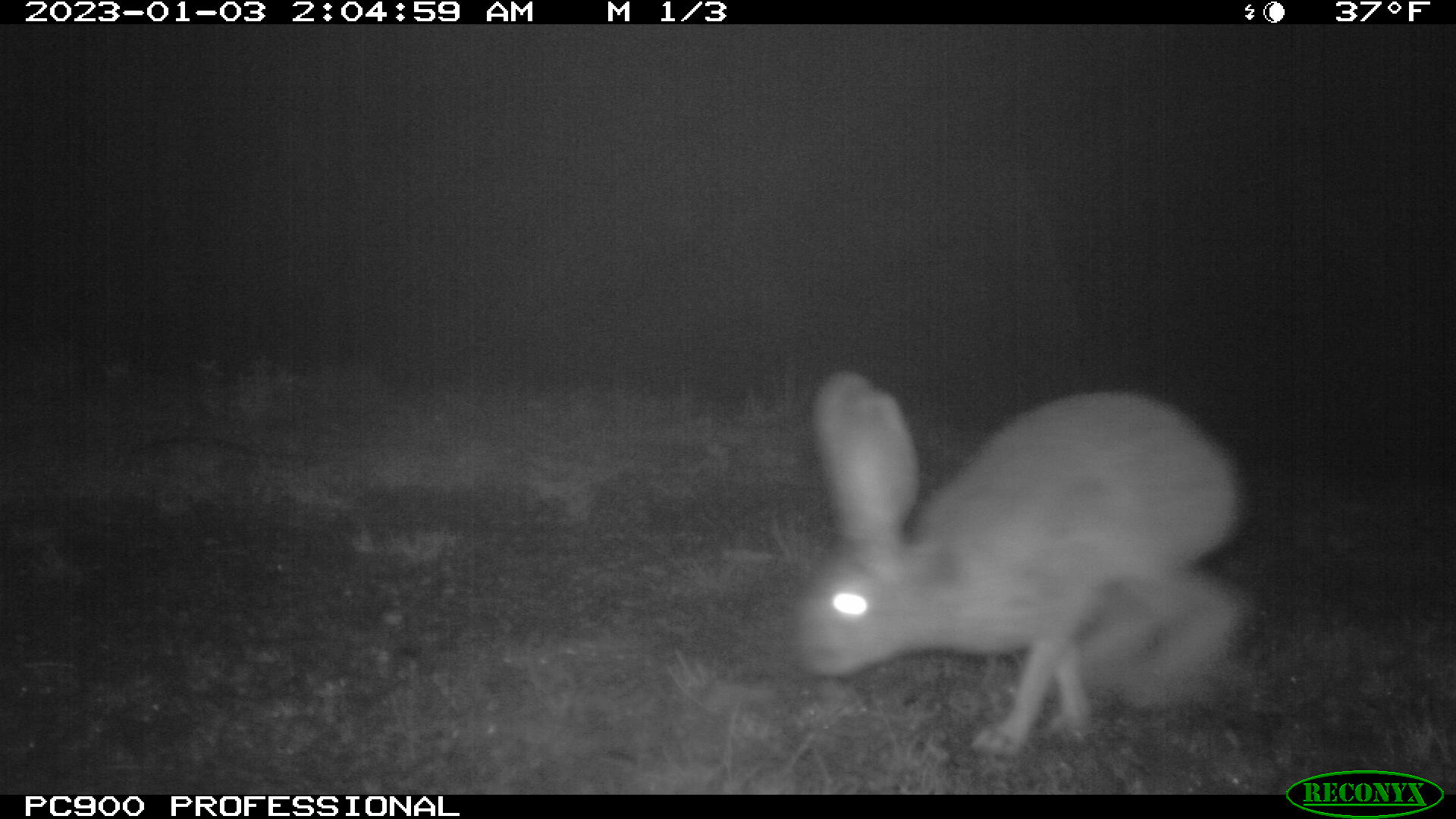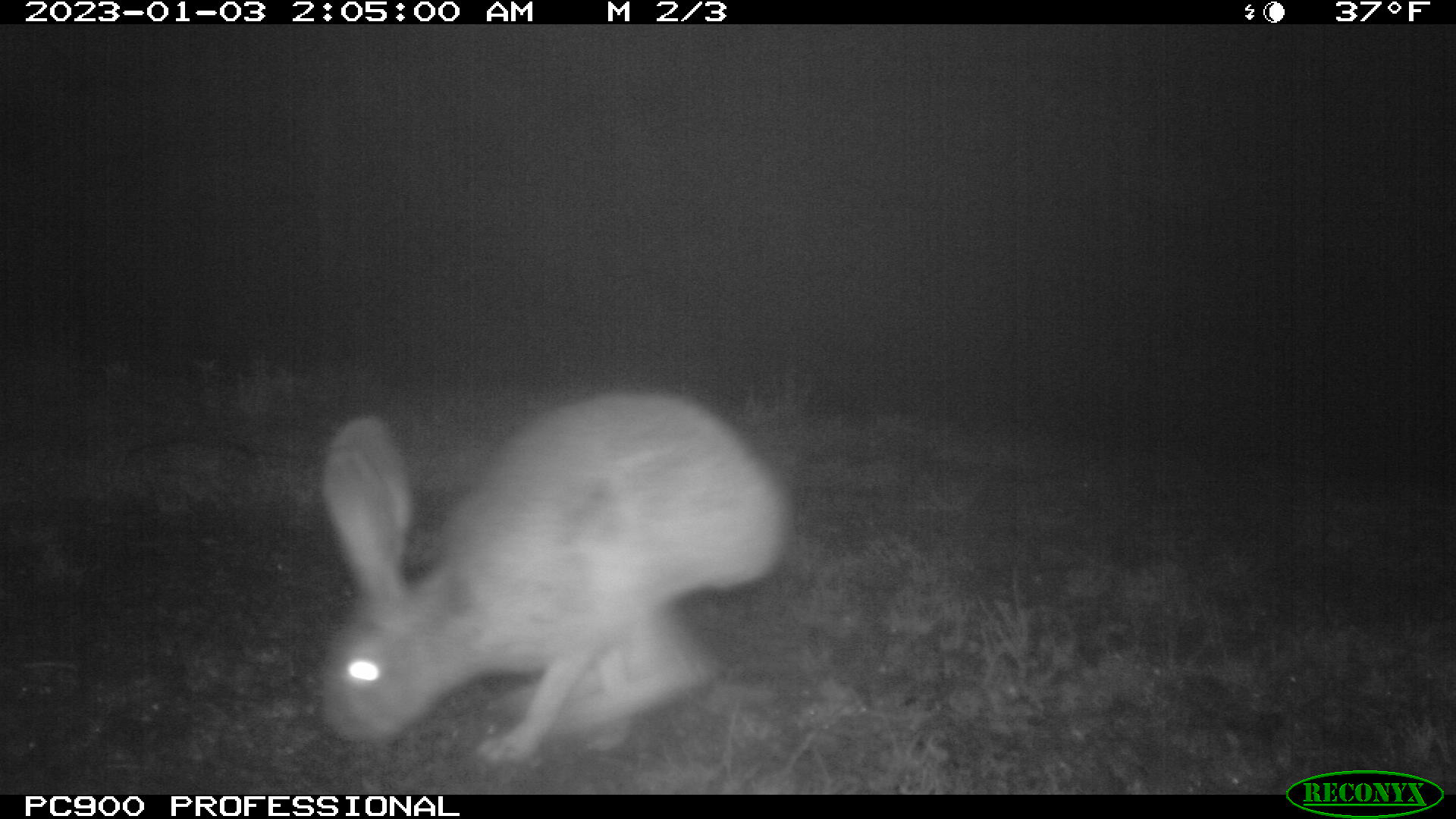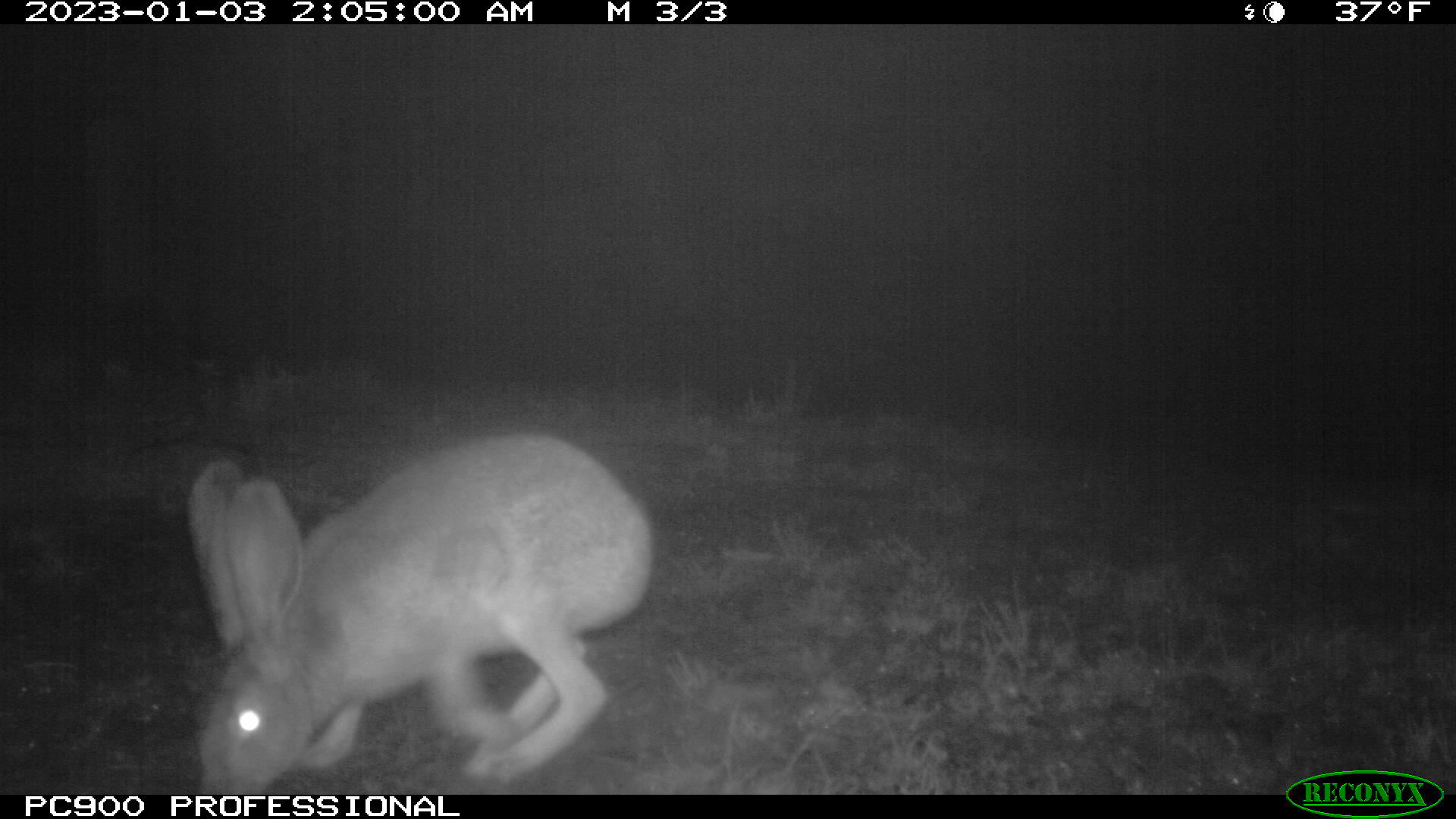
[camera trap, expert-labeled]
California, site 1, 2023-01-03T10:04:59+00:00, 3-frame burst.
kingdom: Animalia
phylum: Chordata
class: Mammalia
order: Lagomorpha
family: Leporidae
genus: Lepus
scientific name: Lepus californicus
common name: black-tailed jackrabbit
Black-tailed jackrabbit (Lepus californicus).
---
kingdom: Animalia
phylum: Chordata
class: Mammalia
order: Lagomorpha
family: Leporidae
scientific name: Leporidae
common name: rabbit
Rabbit (Leporidae).